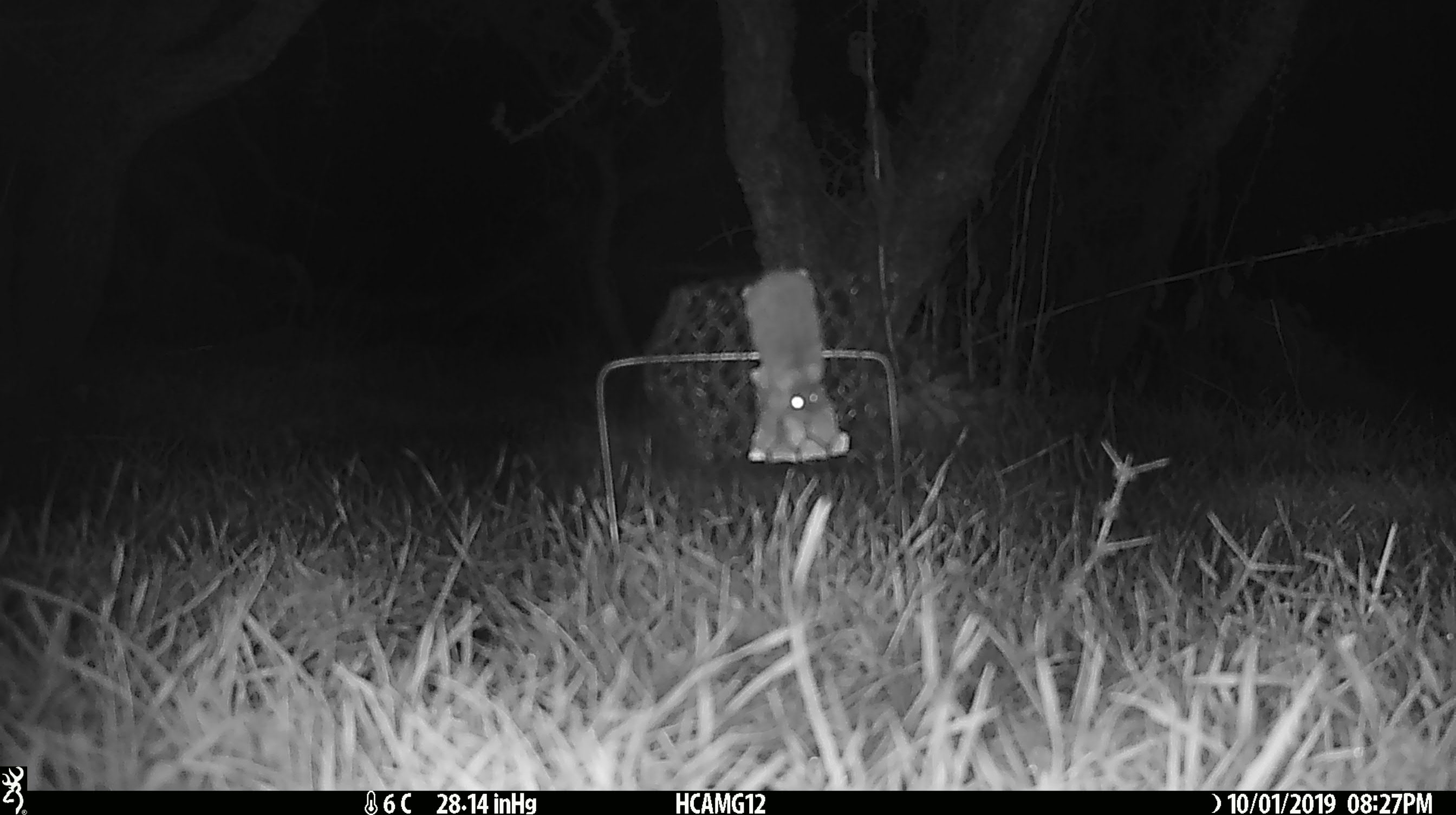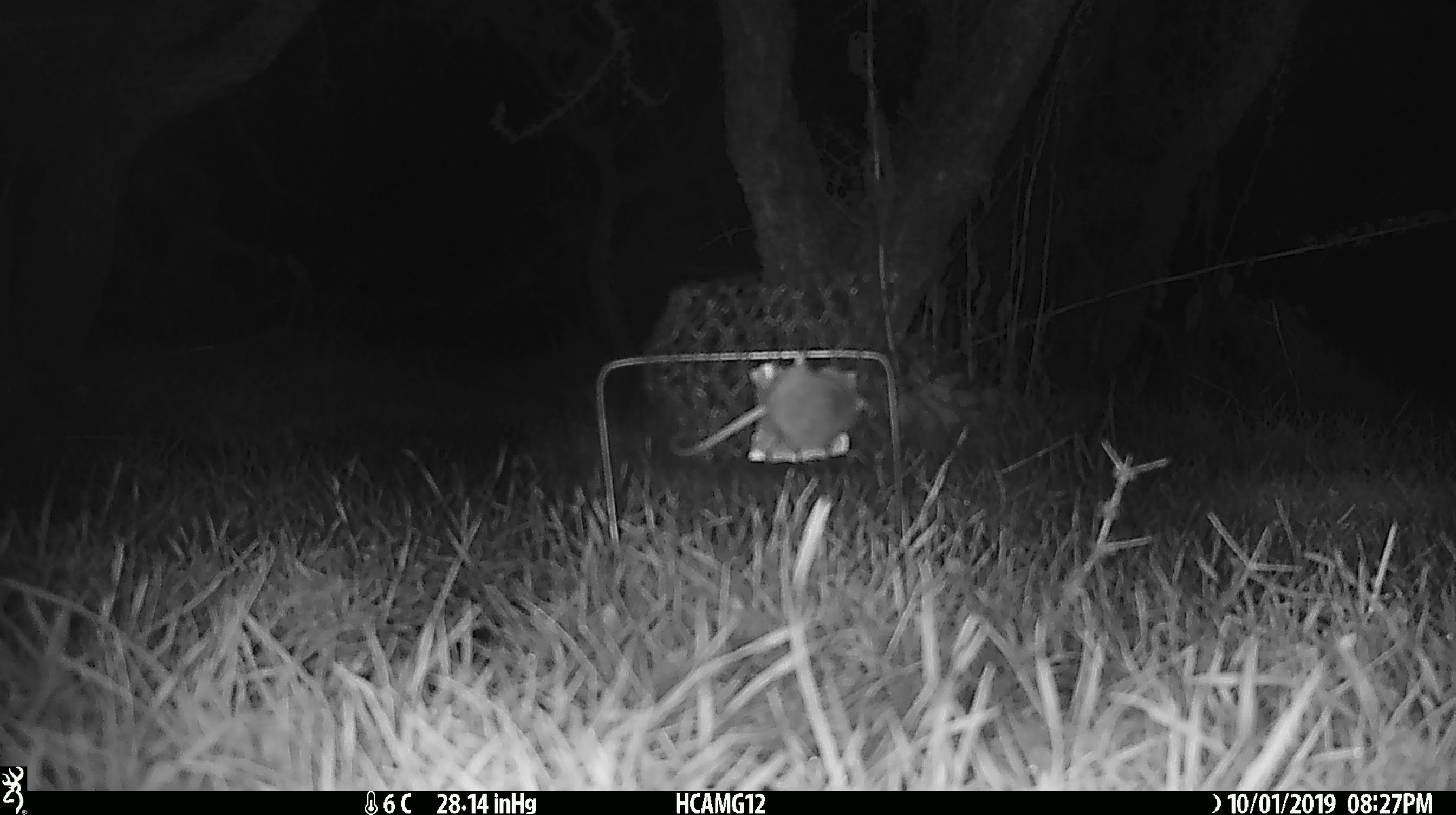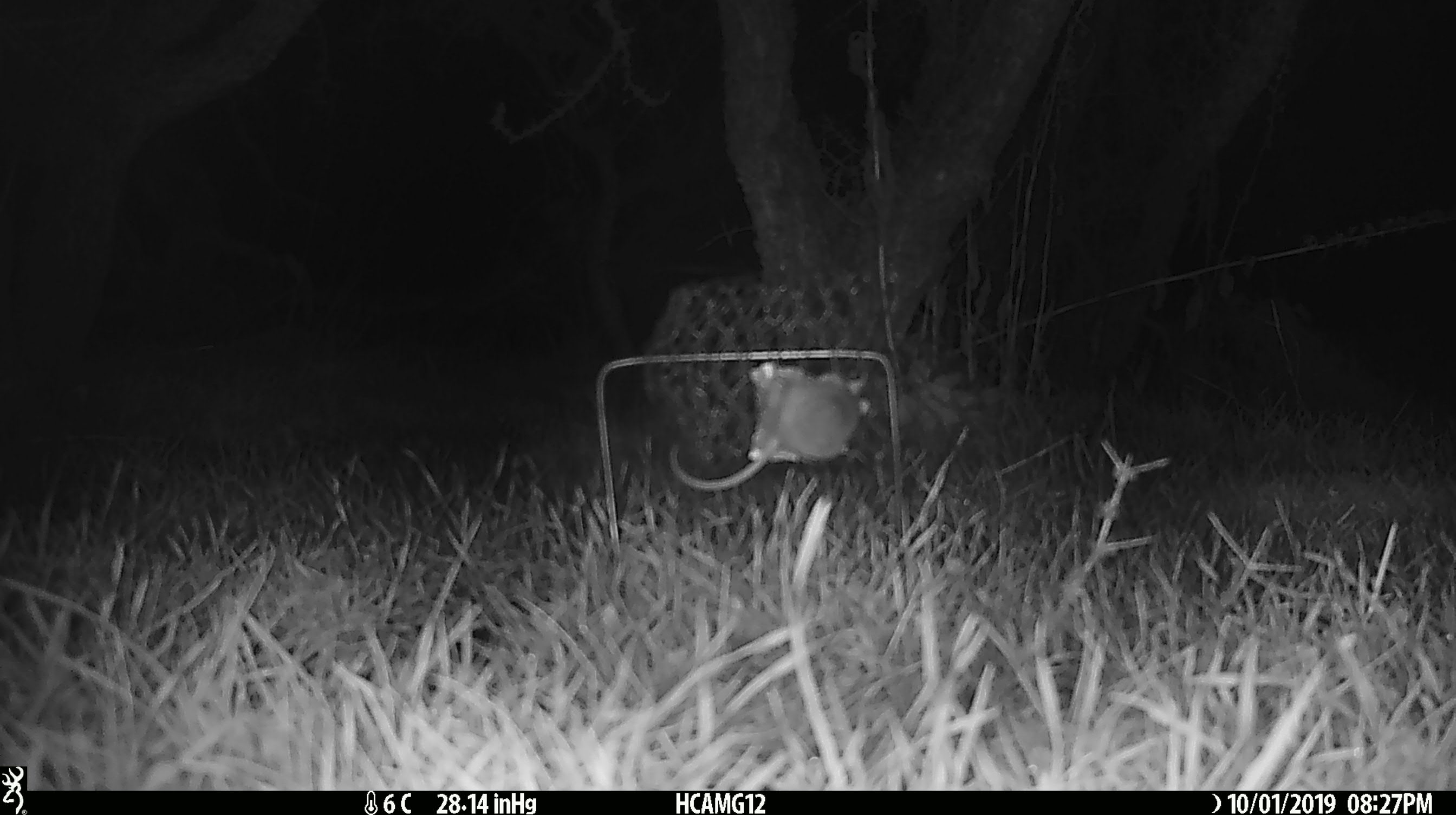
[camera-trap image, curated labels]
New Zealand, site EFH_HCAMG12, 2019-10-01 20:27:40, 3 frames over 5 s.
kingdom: Animalia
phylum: Chordata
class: Mammalia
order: Rodentia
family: Muridae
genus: Mus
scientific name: Mus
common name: mouse